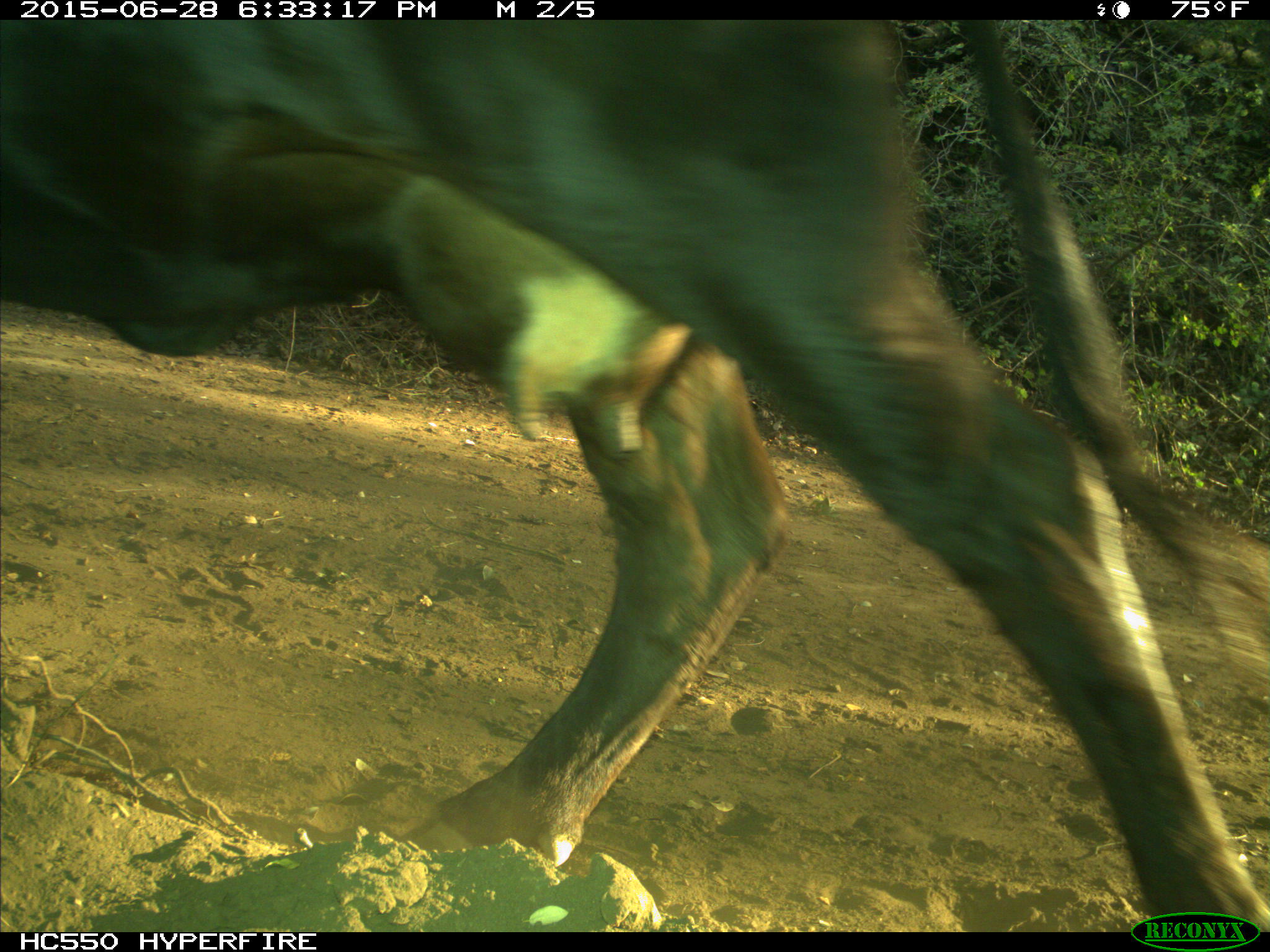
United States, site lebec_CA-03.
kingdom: Animalia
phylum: Chordata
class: Mammalia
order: Artiodactyla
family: Bovidae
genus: Bos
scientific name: Bos taurus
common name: domestic cow